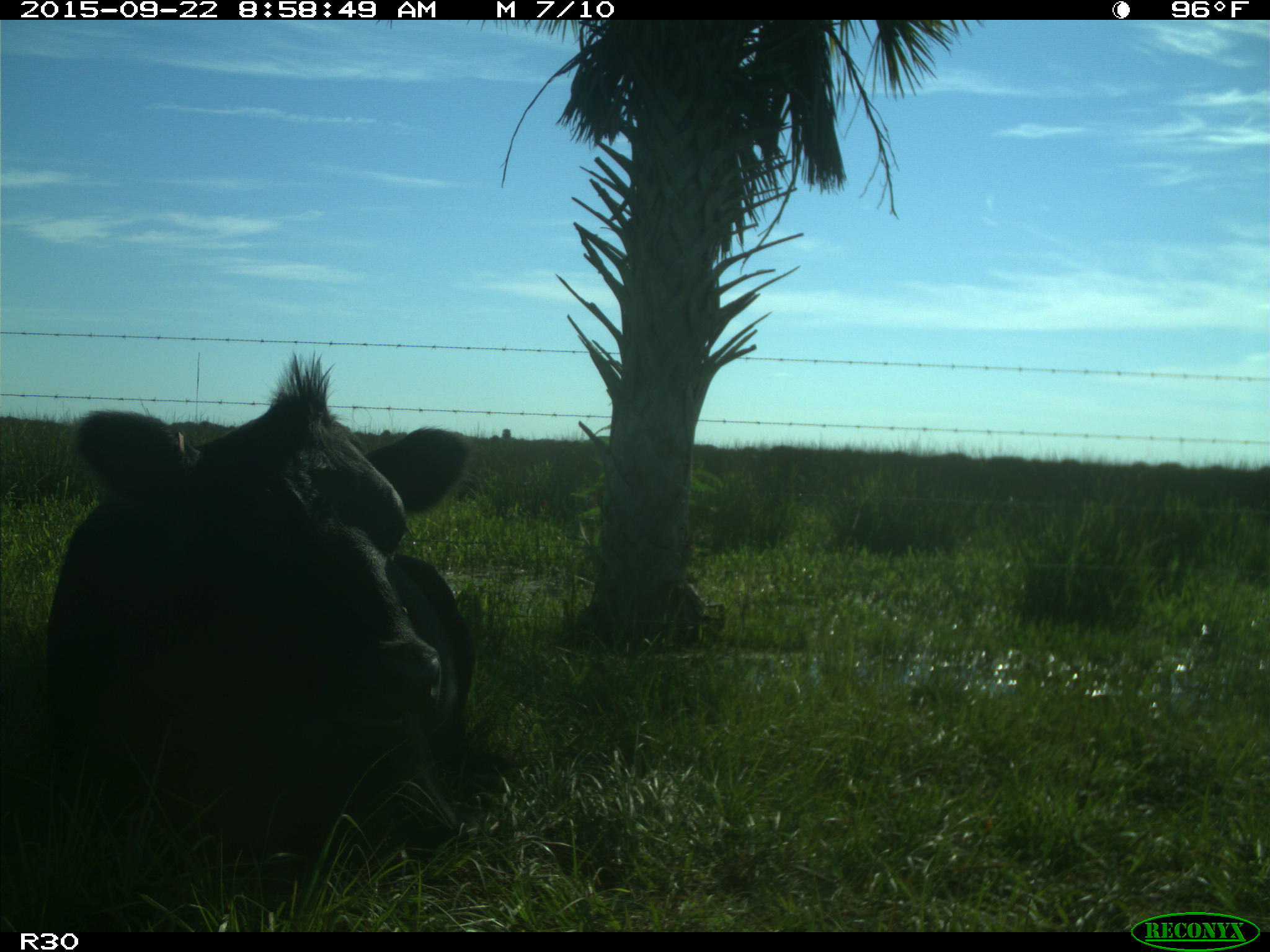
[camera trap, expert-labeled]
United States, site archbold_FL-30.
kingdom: Animalia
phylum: Chordata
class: Mammalia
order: Artiodactyla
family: Bovidae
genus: Bos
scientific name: Bos taurus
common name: domestic cow